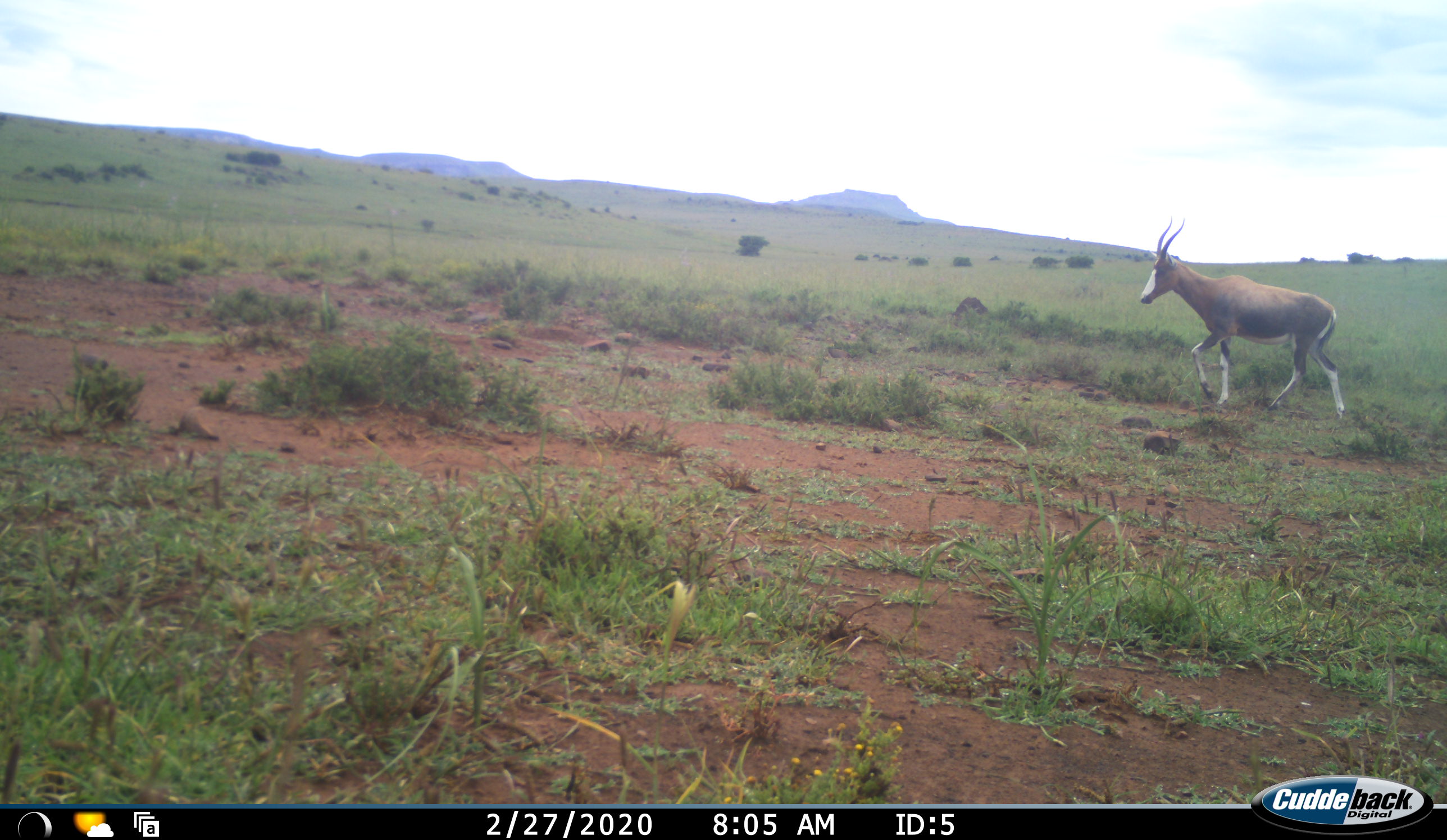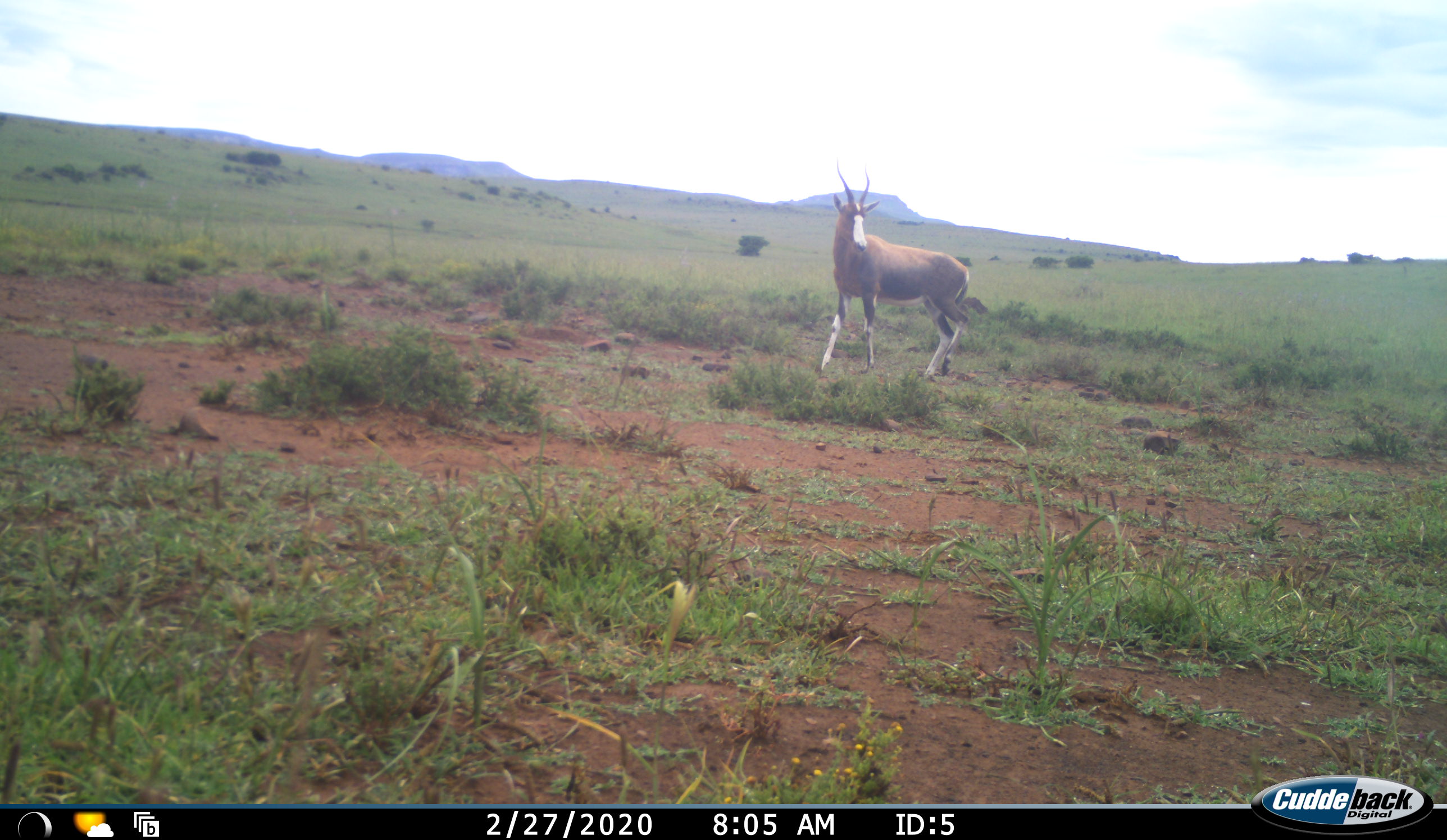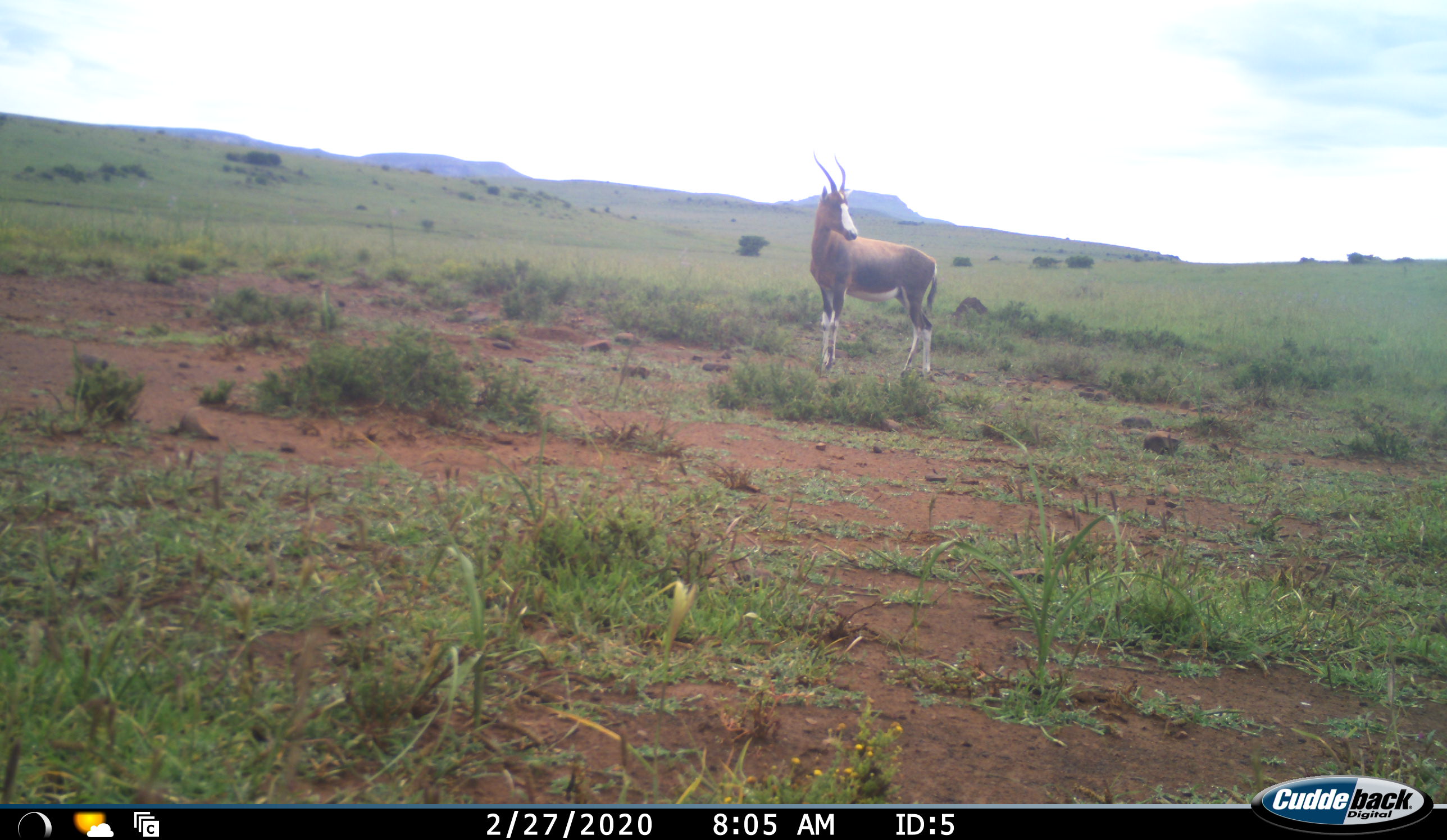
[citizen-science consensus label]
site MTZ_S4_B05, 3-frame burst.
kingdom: Animalia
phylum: Chordata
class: Mammalia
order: Artiodactyla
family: Bovidae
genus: Damaliscus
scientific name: Damaliscus pygargus phillipsi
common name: blesbok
Blesbok (Damaliscus pygargus phillipsi), count 1. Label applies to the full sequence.